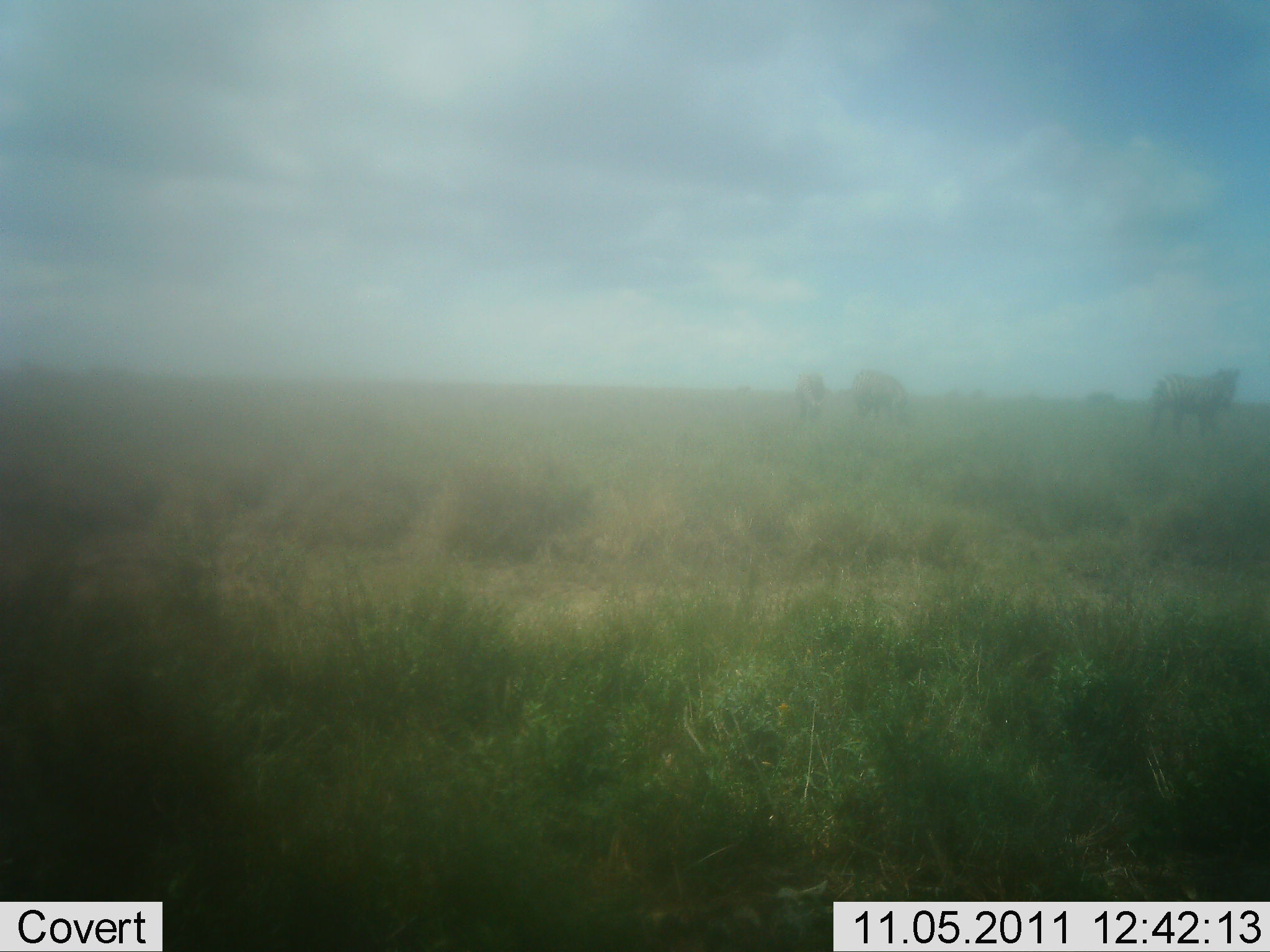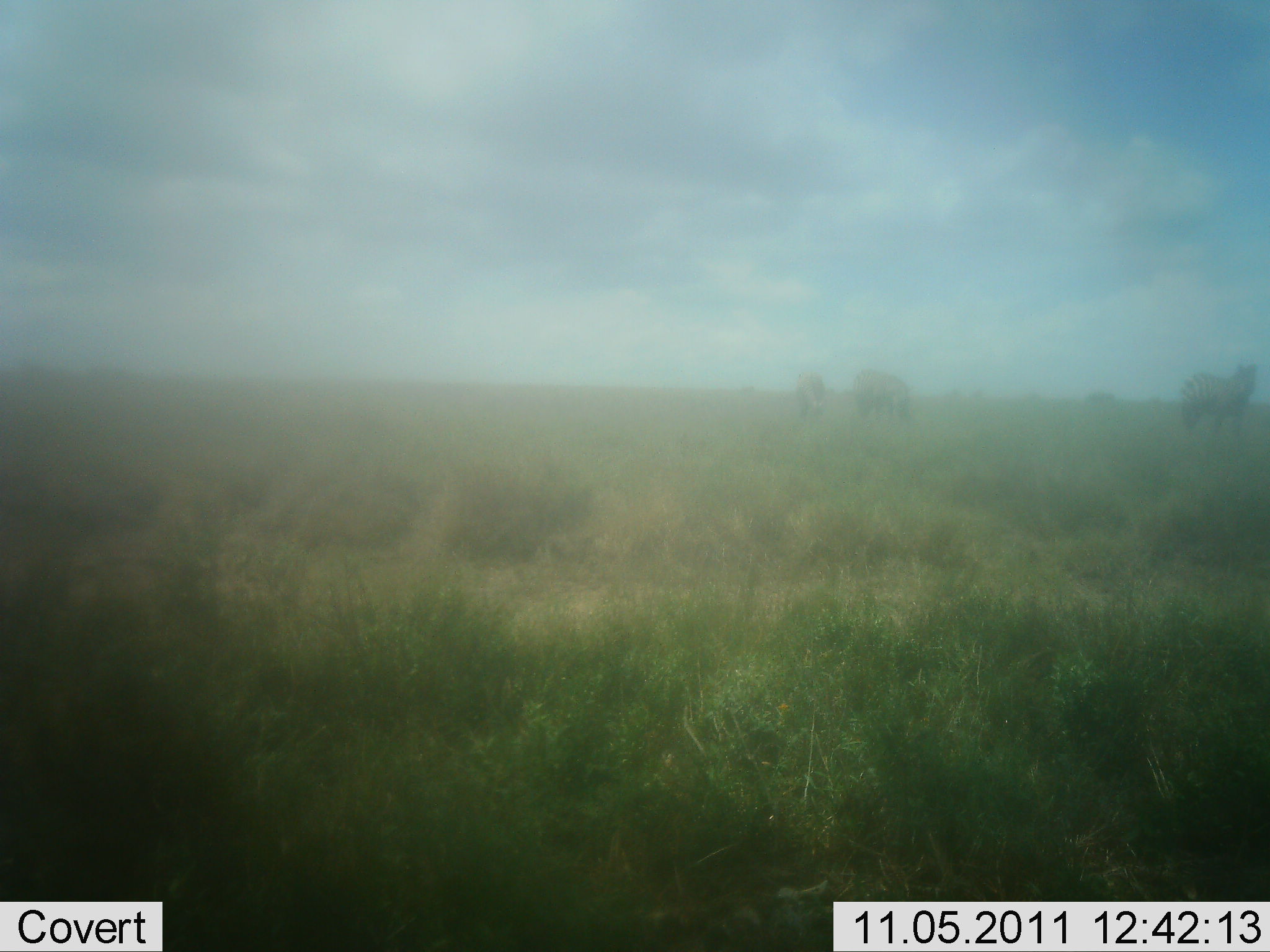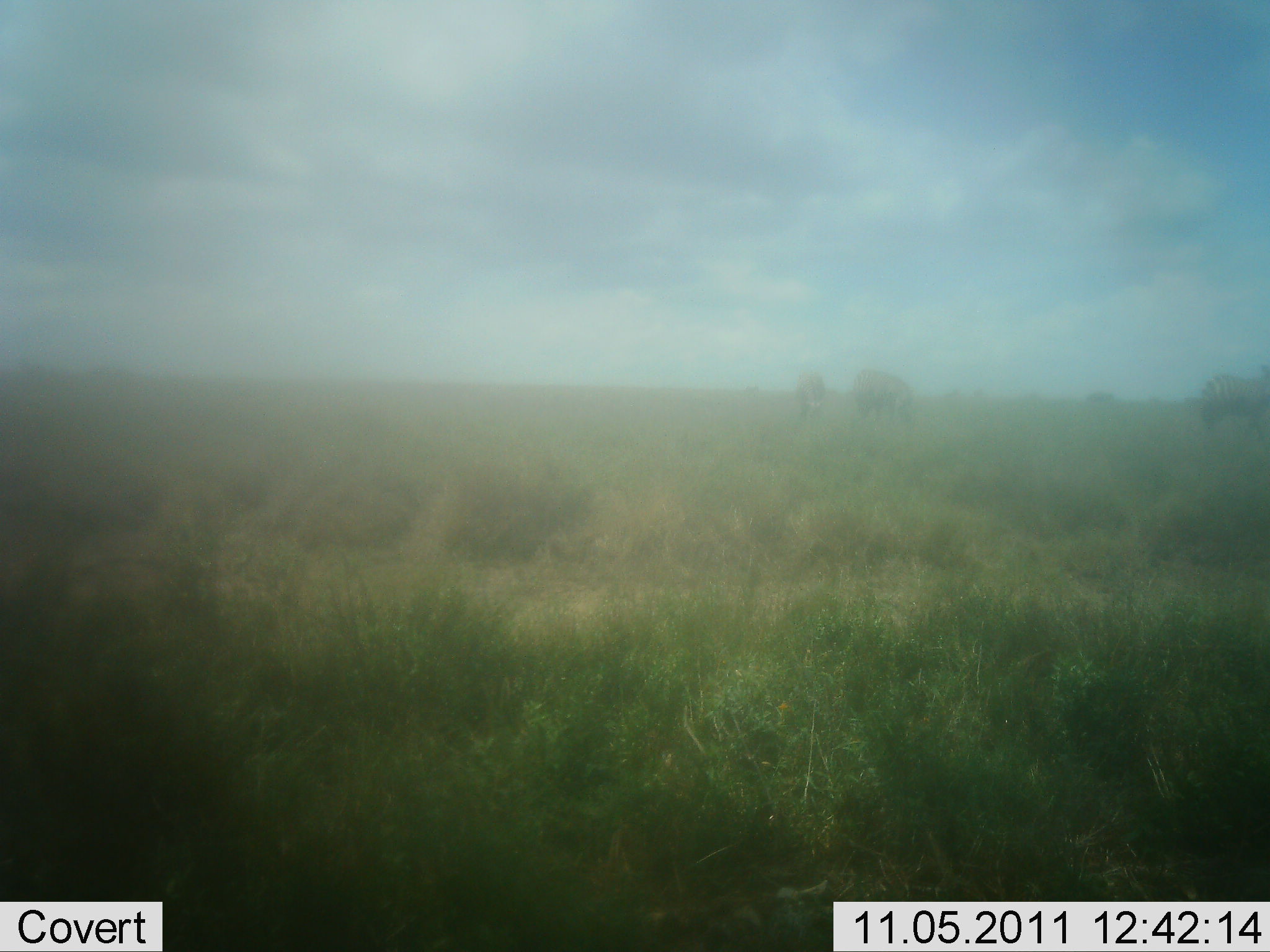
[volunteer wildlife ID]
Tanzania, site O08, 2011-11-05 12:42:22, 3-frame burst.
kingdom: Animalia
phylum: Chordata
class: Mammalia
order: Perissodactyla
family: Equidae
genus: Equus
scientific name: Equus quagga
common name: plains zebra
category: zebra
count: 3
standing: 44%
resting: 0%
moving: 78%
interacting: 0%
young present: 0%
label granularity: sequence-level